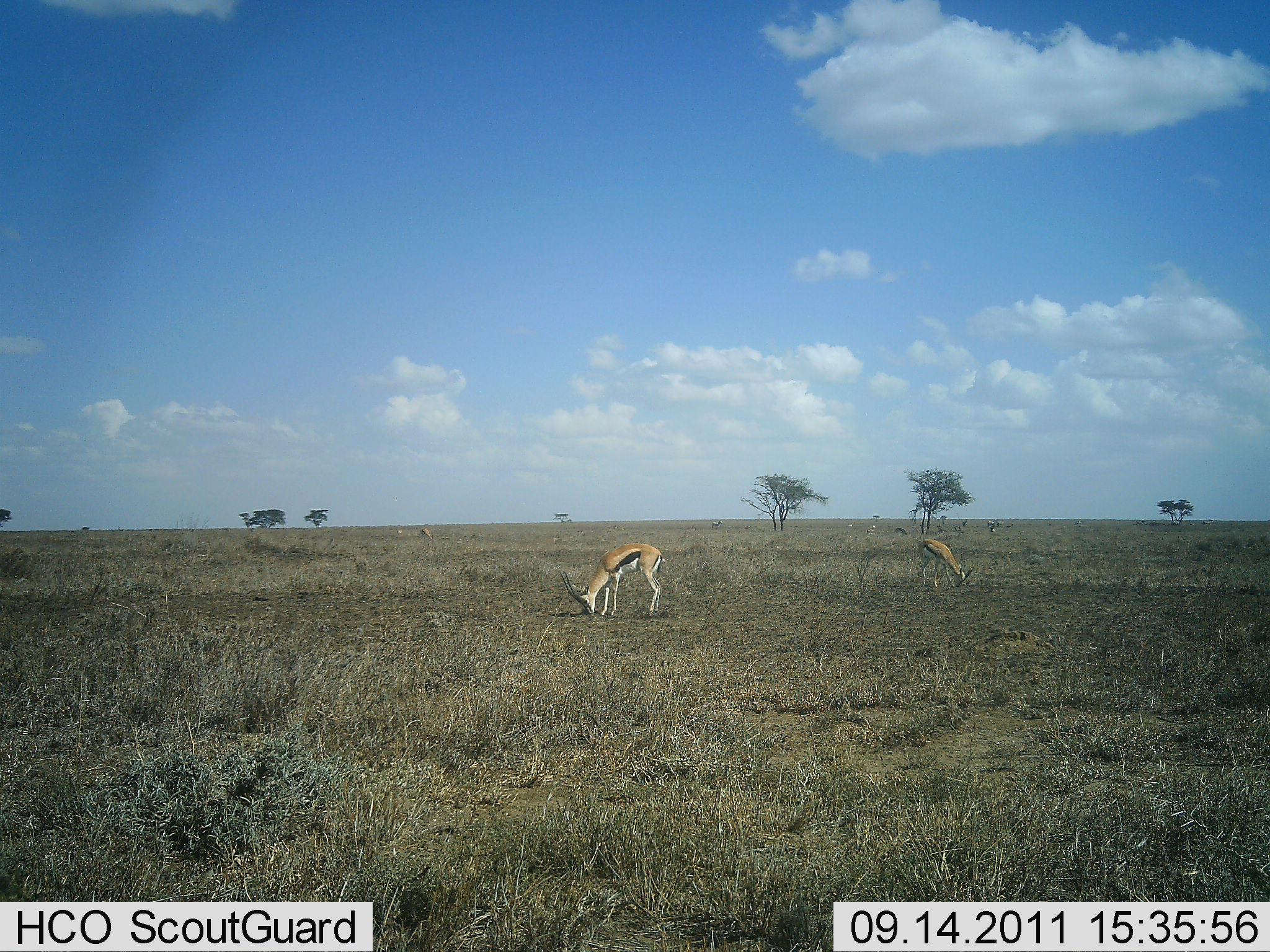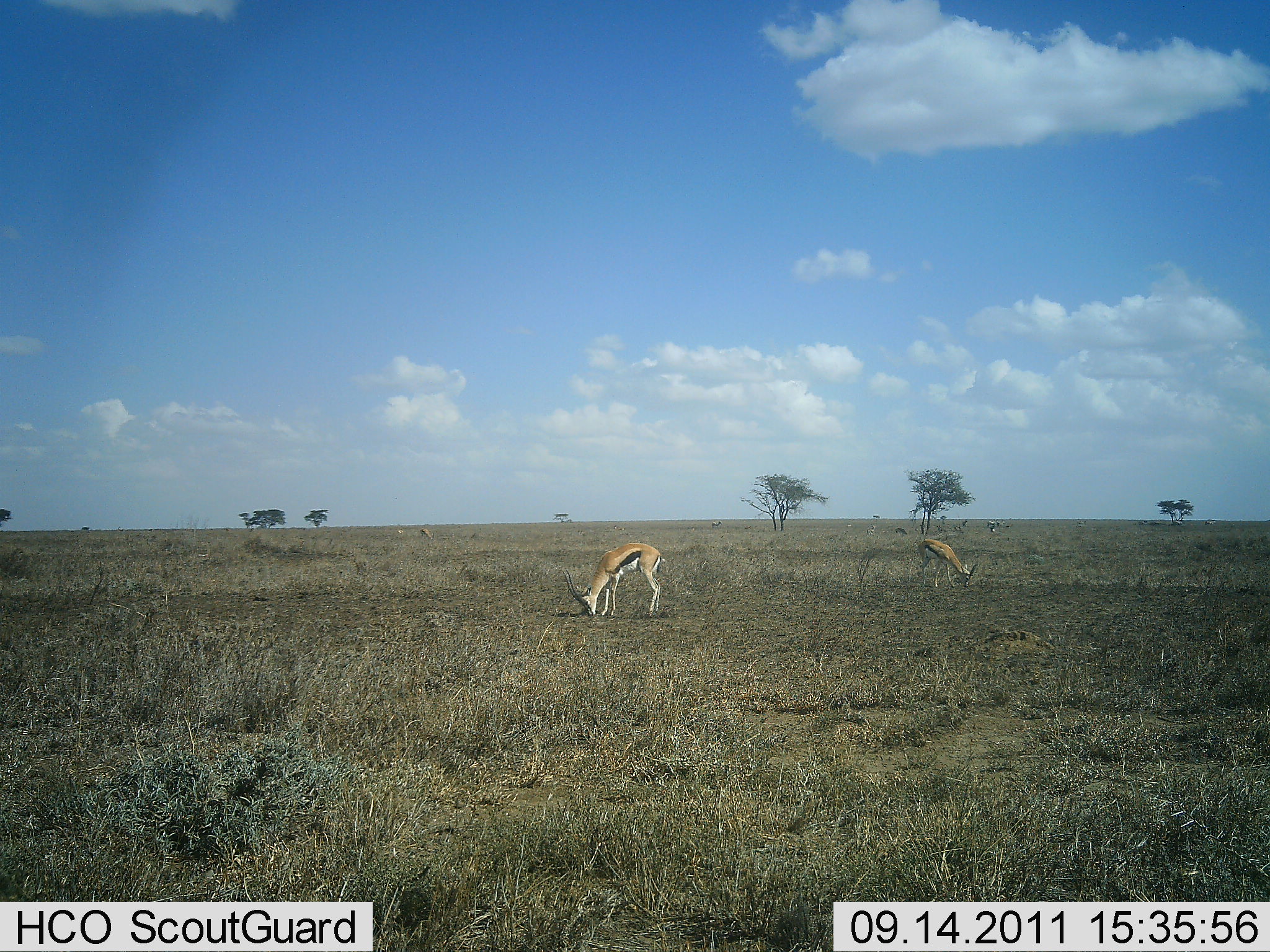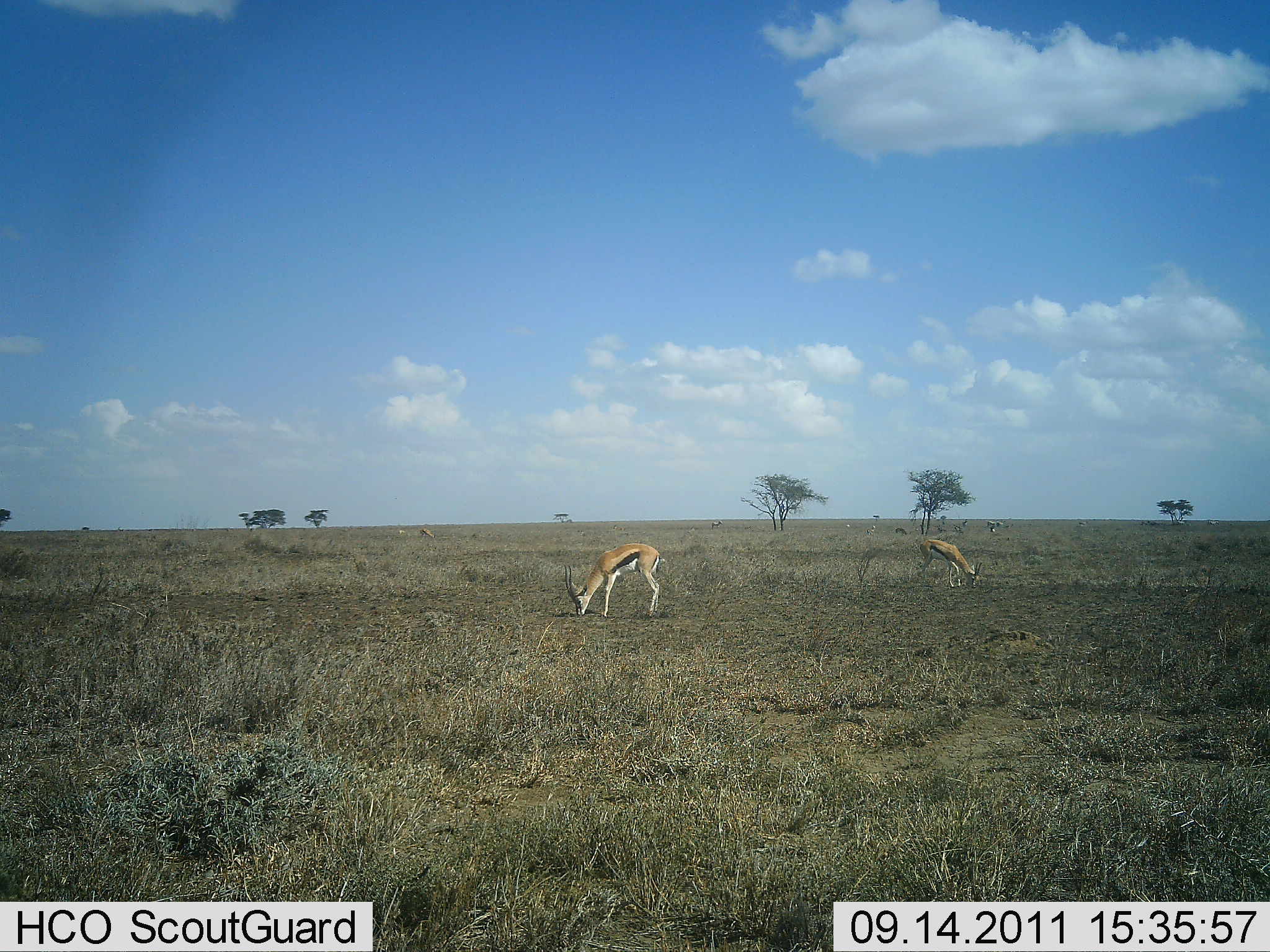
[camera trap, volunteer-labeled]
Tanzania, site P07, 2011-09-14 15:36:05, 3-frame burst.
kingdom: Animalia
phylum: Chordata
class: Mammalia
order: Artiodactyla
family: Bovidae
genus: Eudorcas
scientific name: Eudorcas thomsonii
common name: thomson's gazelle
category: gazellethomsons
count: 2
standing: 13%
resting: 0%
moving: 7%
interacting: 0%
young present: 0%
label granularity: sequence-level